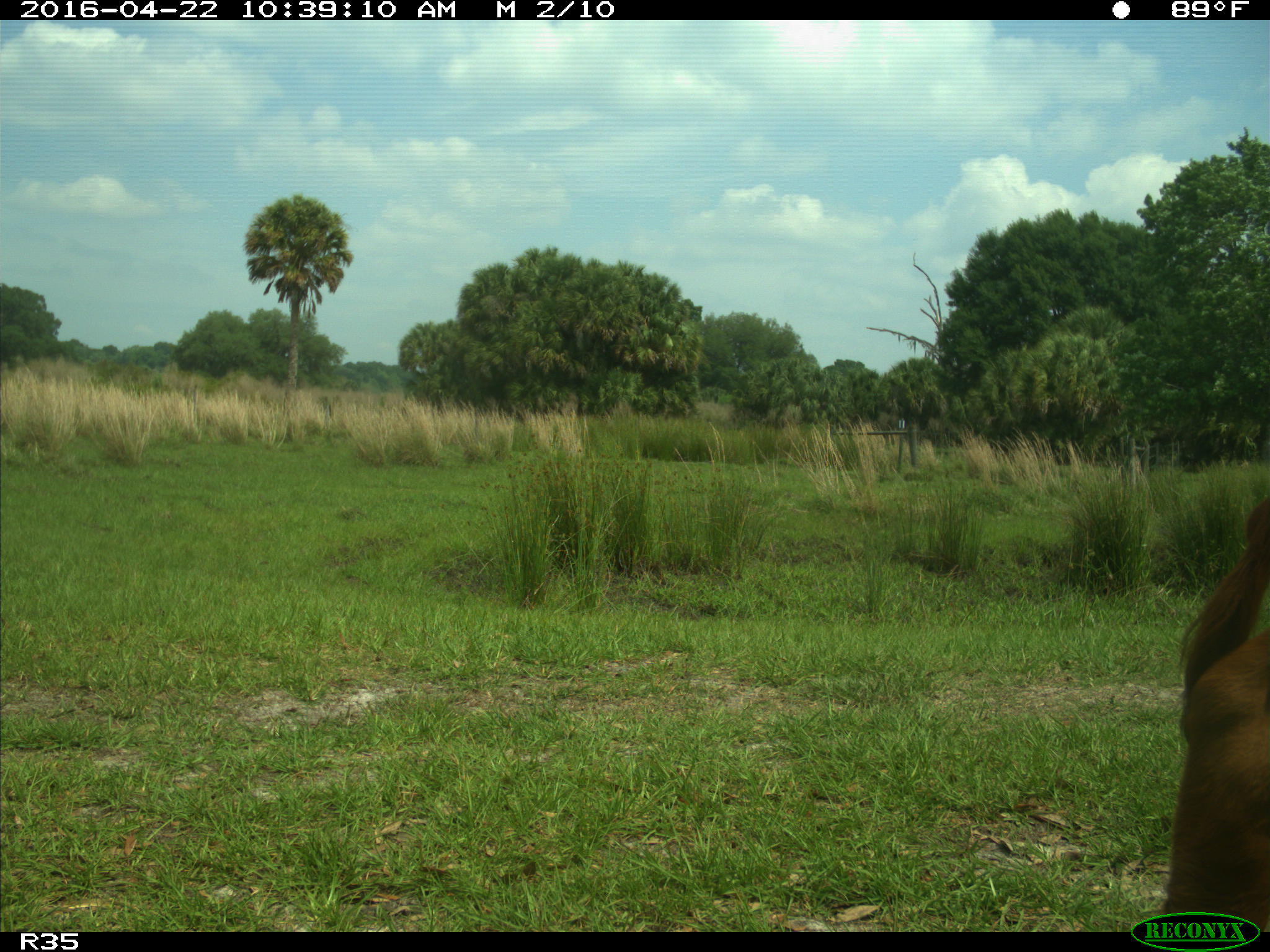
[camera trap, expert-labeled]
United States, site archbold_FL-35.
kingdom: Animalia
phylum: Chordata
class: Mammalia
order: Artiodactyla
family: Bovidae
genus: Bos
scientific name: Bos taurus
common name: domestic cow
Bos taurus (domestic cow).